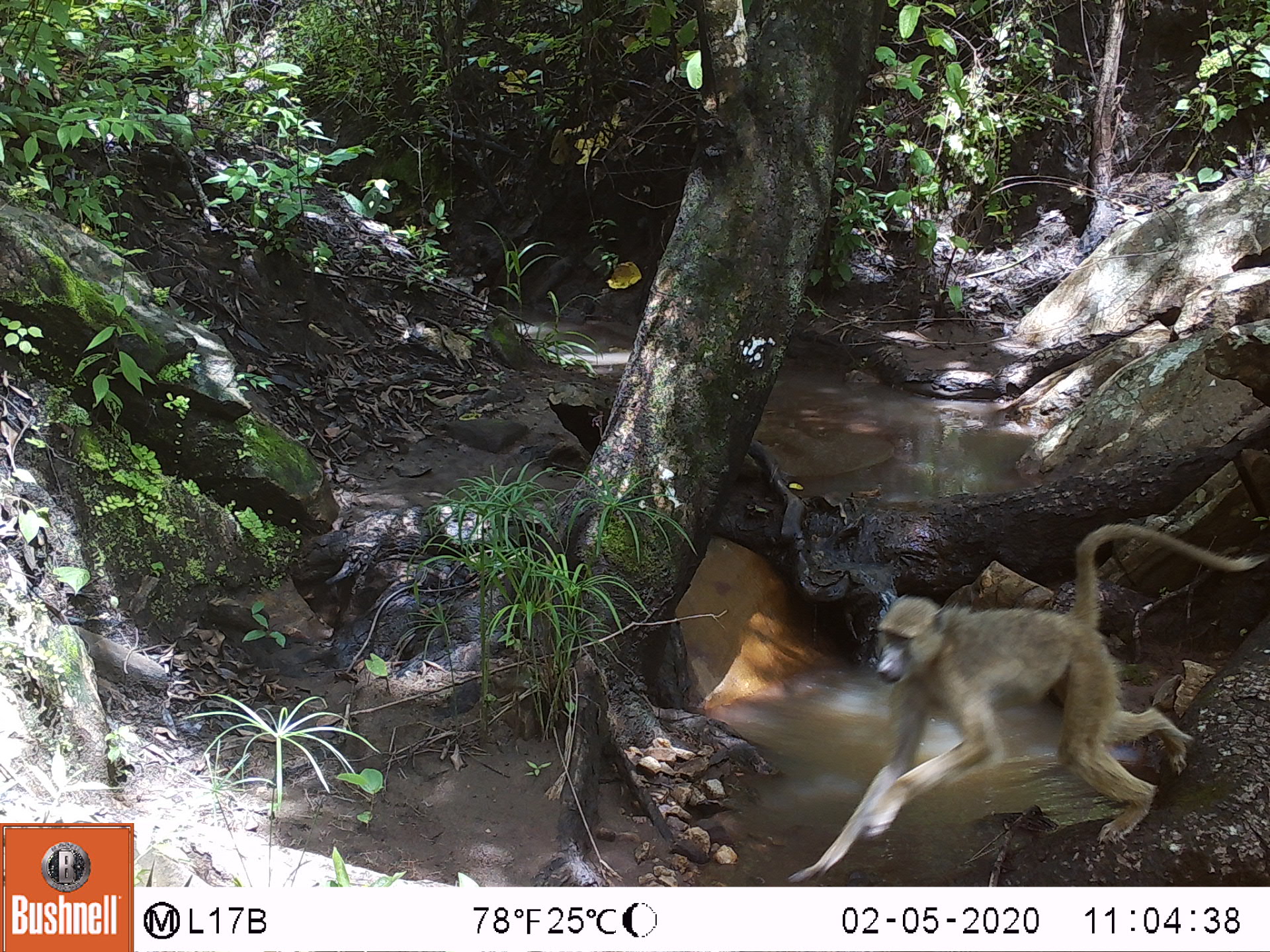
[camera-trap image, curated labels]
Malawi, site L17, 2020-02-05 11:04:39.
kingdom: Animalia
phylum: Chordata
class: Mammalia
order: Primates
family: Cercopithecidae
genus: Papio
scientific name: Papio cynocephalus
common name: yellow baboon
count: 1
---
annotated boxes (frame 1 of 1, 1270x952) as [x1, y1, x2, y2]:
yellow baboon: [808, 511, 1262, 868]